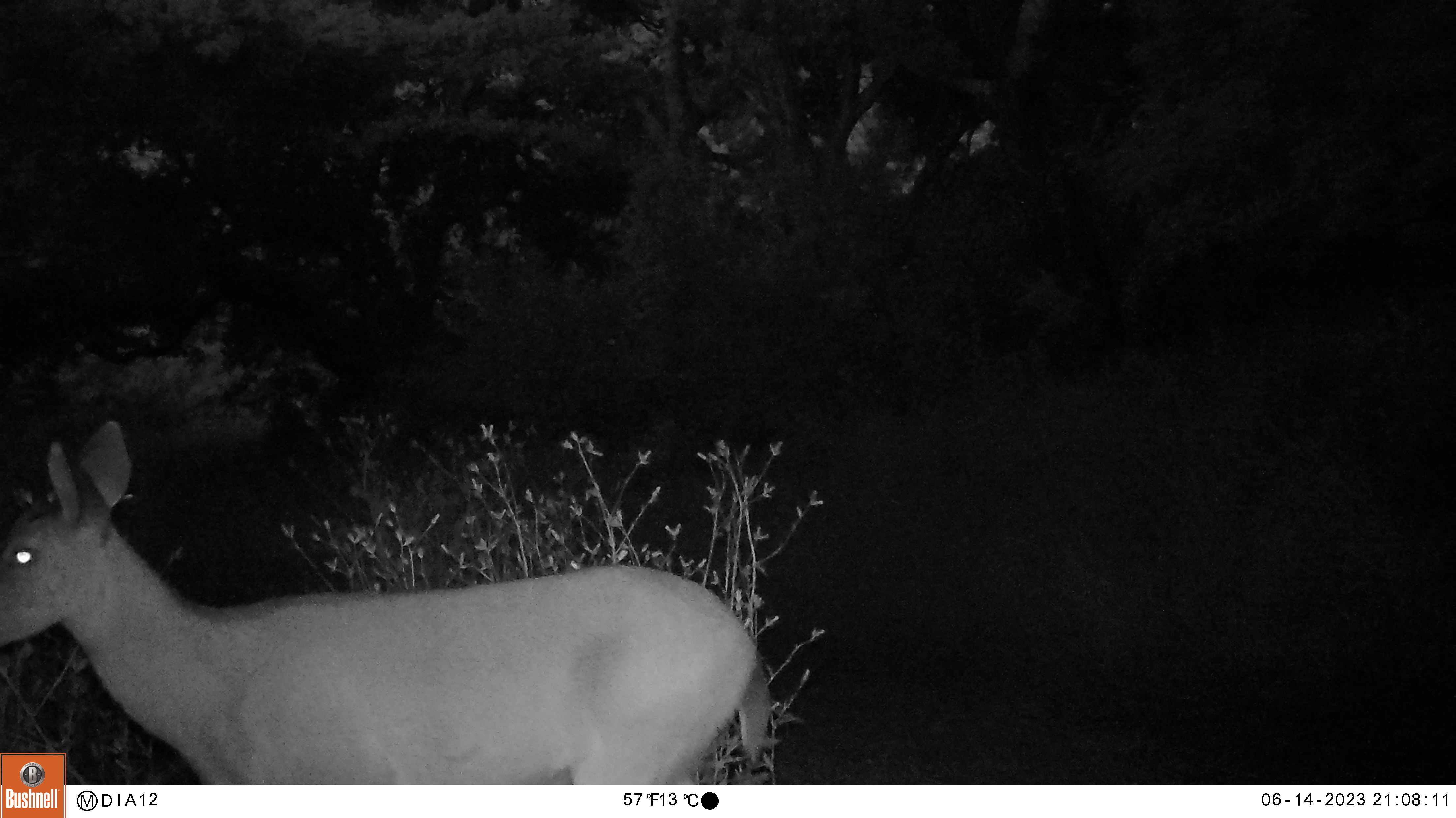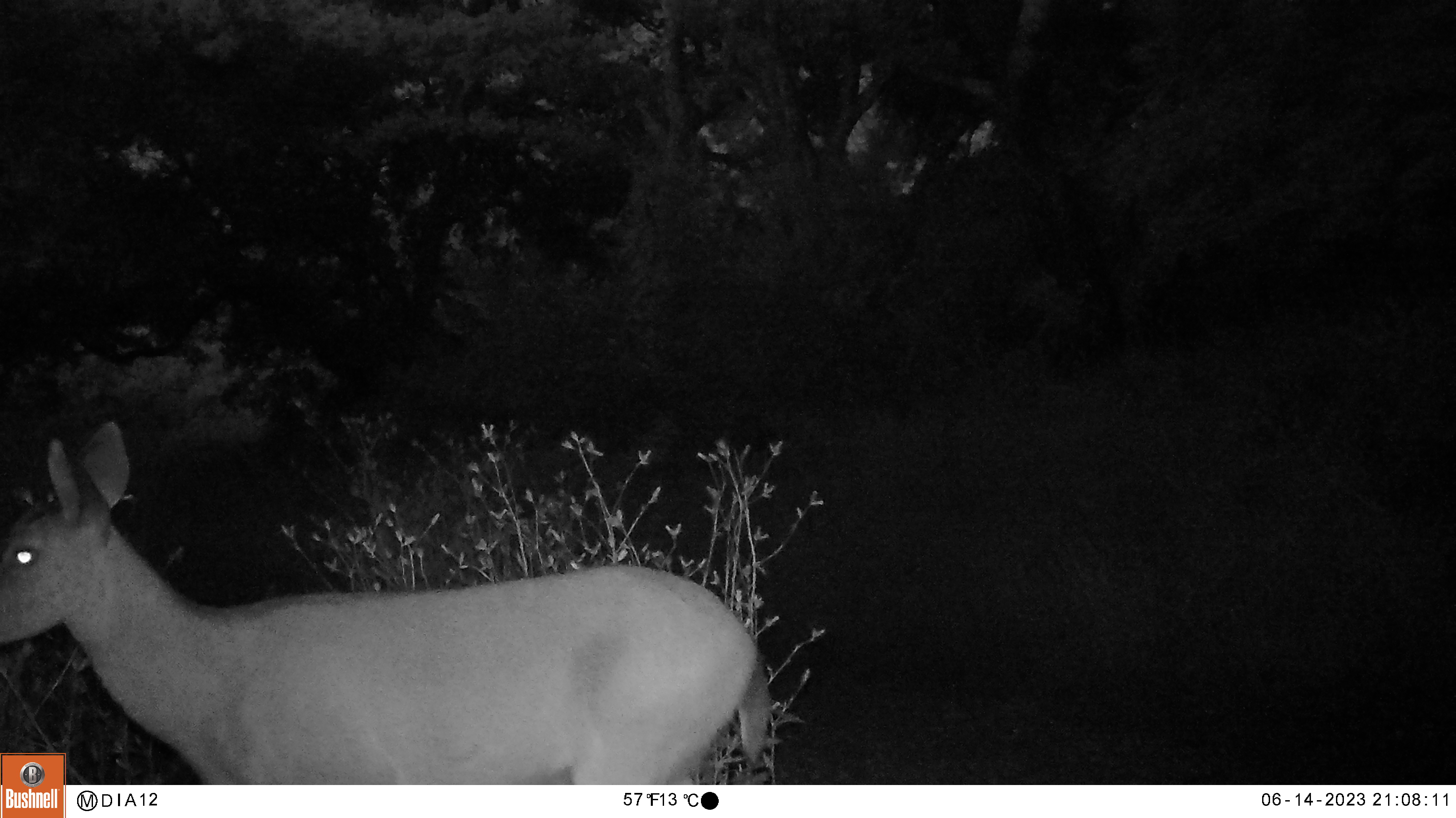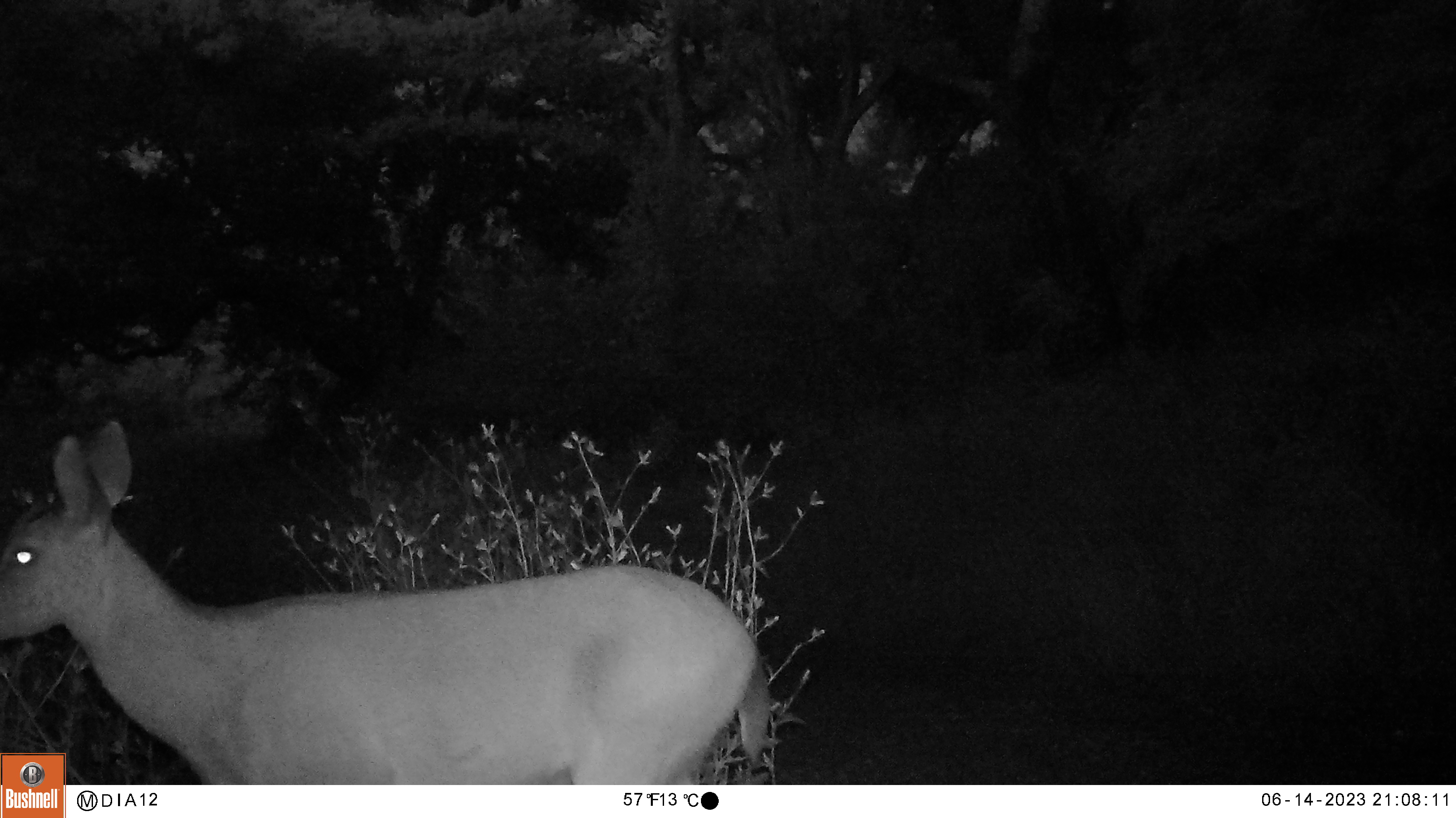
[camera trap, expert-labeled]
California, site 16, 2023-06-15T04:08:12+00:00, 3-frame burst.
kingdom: Animalia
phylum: Chordata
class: Mammalia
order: Artiodactyla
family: Cervidae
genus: Odocoileus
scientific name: Odocoileus hemionus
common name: mule deer